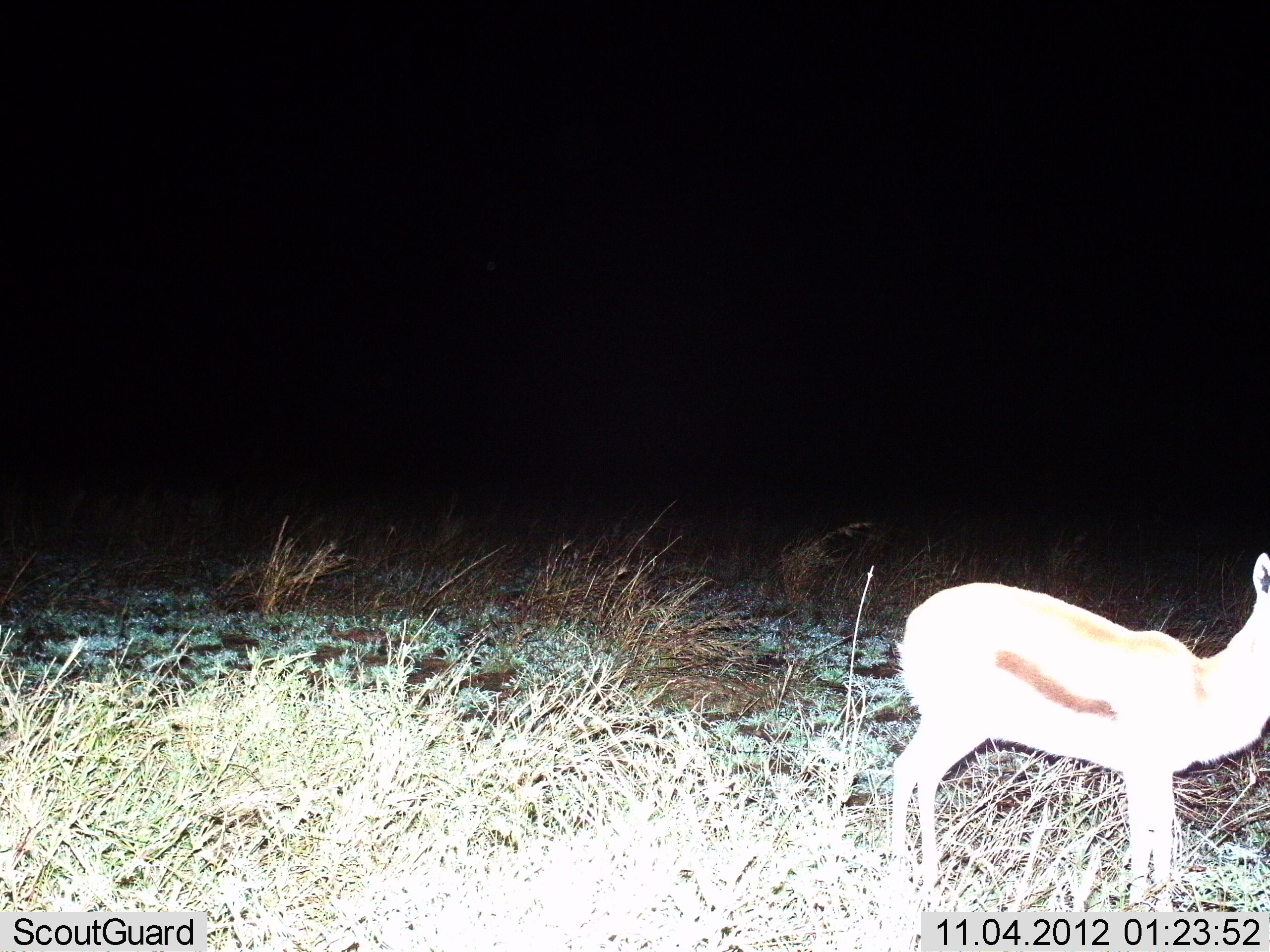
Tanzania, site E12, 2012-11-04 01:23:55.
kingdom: Animalia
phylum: Chordata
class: Mammalia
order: Artiodactyla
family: Bovidae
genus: Eudorcas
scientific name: Eudorcas thomsonii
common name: thomson's gazelle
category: gazellethomsons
Gazellethomsons (thomson's gazelle) (Eudorcas thomsonii), count 1. Behavior (volunteer vote fractions): standing 100%, resting 0%, moving 0%, interacting 0%. Young present (vote fraction): 0%. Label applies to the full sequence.